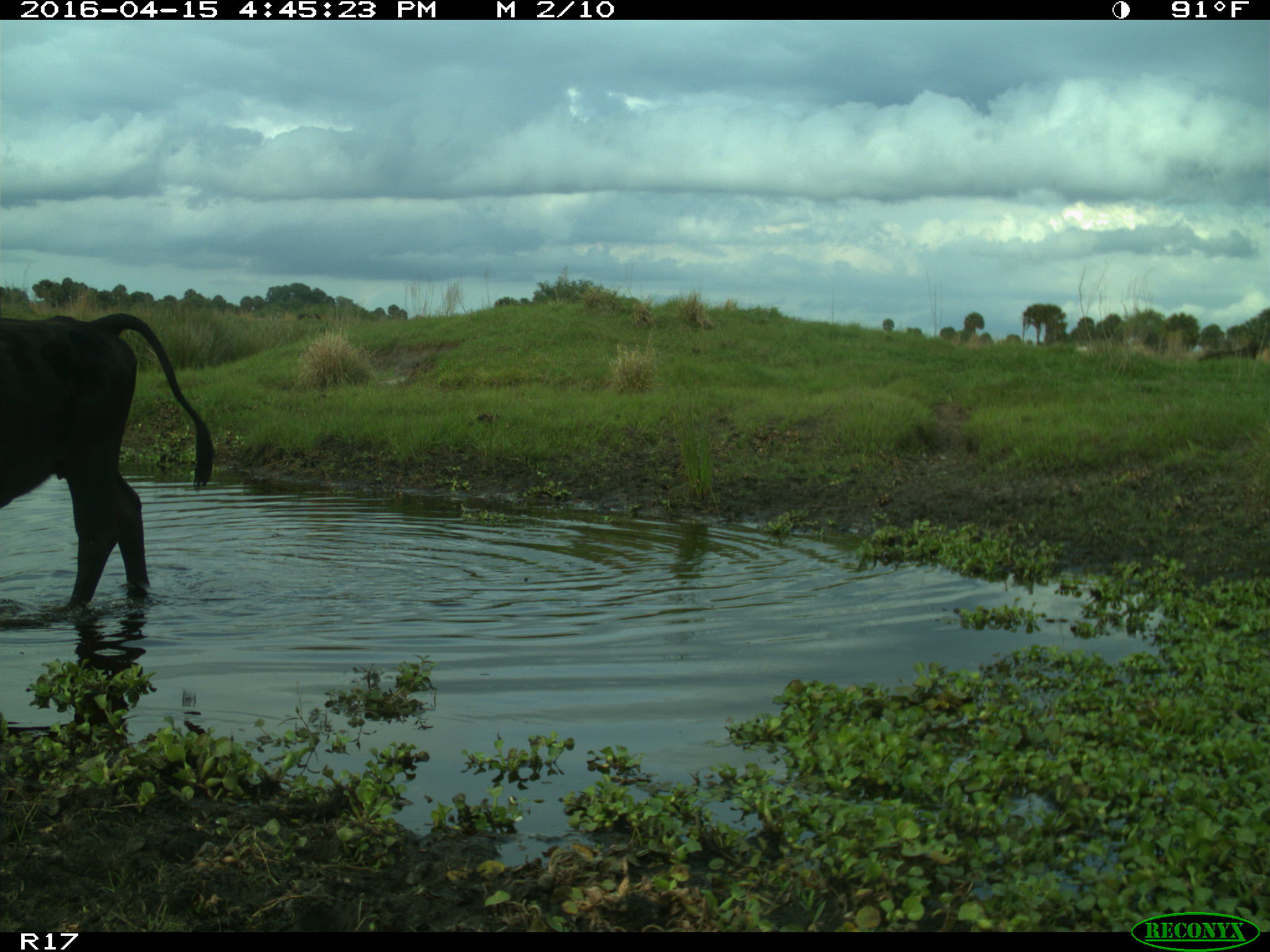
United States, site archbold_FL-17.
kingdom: Animalia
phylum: Chordata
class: Mammalia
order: Artiodactyla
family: Bovidae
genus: Bos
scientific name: Bos taurus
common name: domestic cow